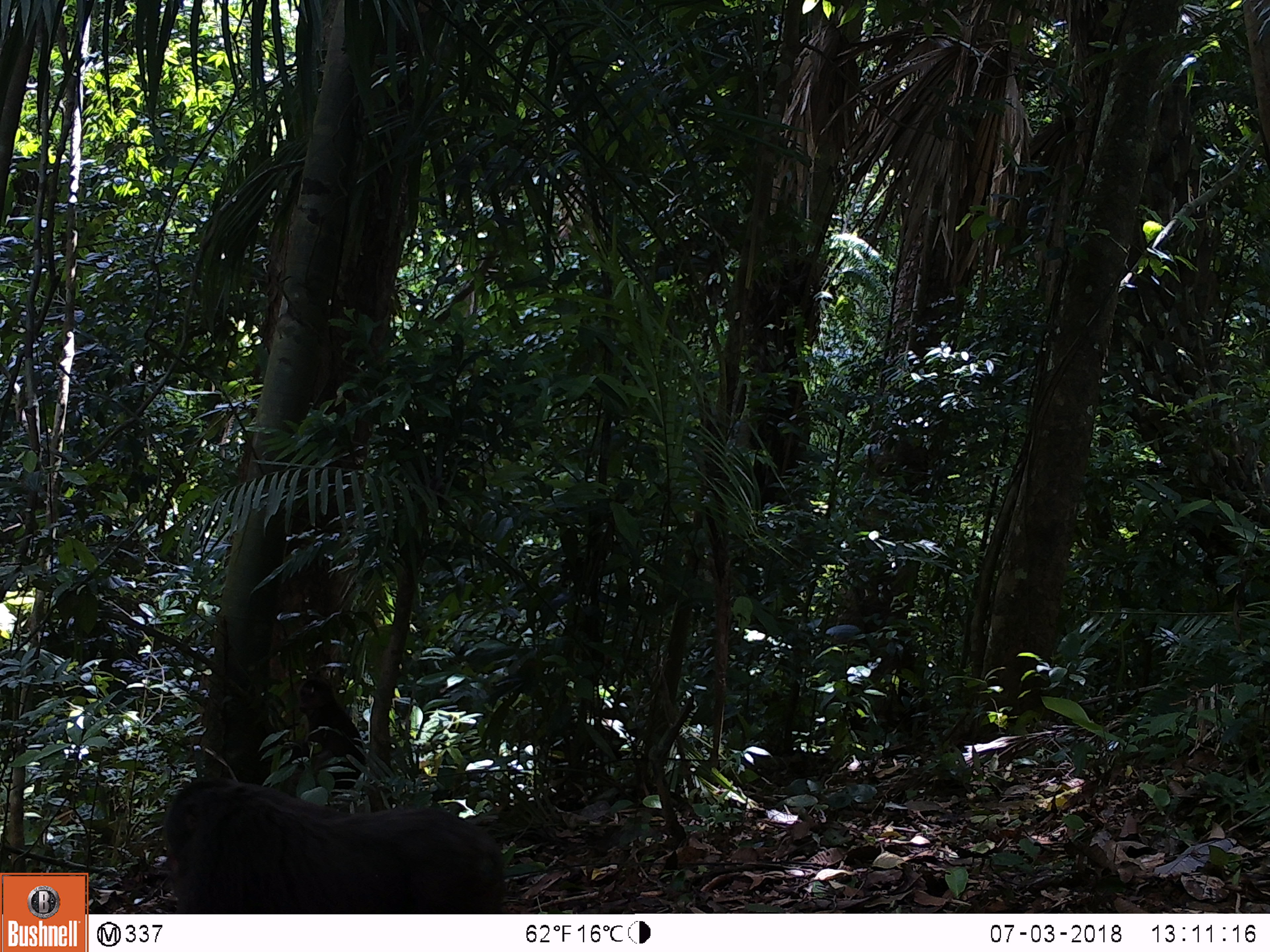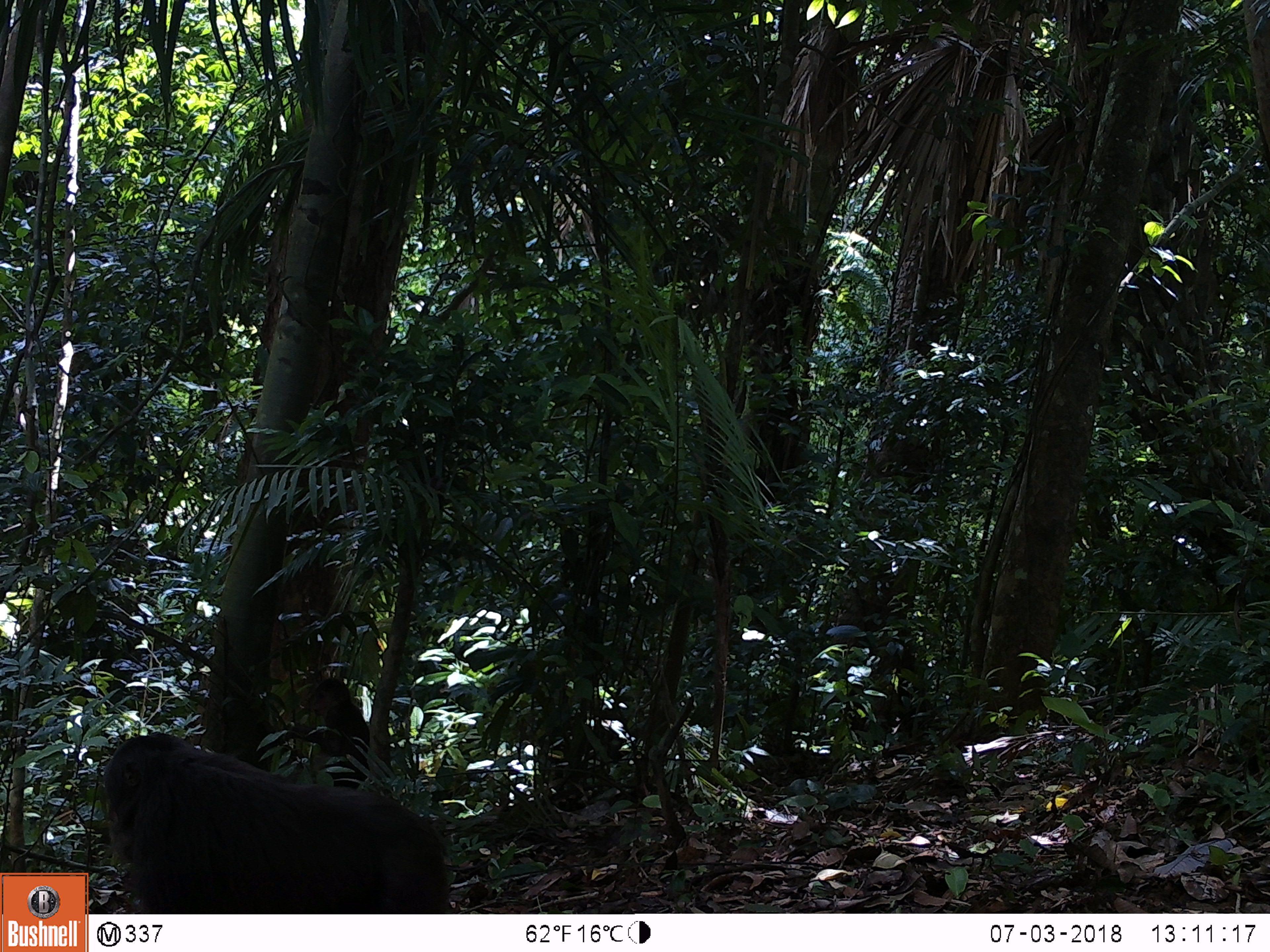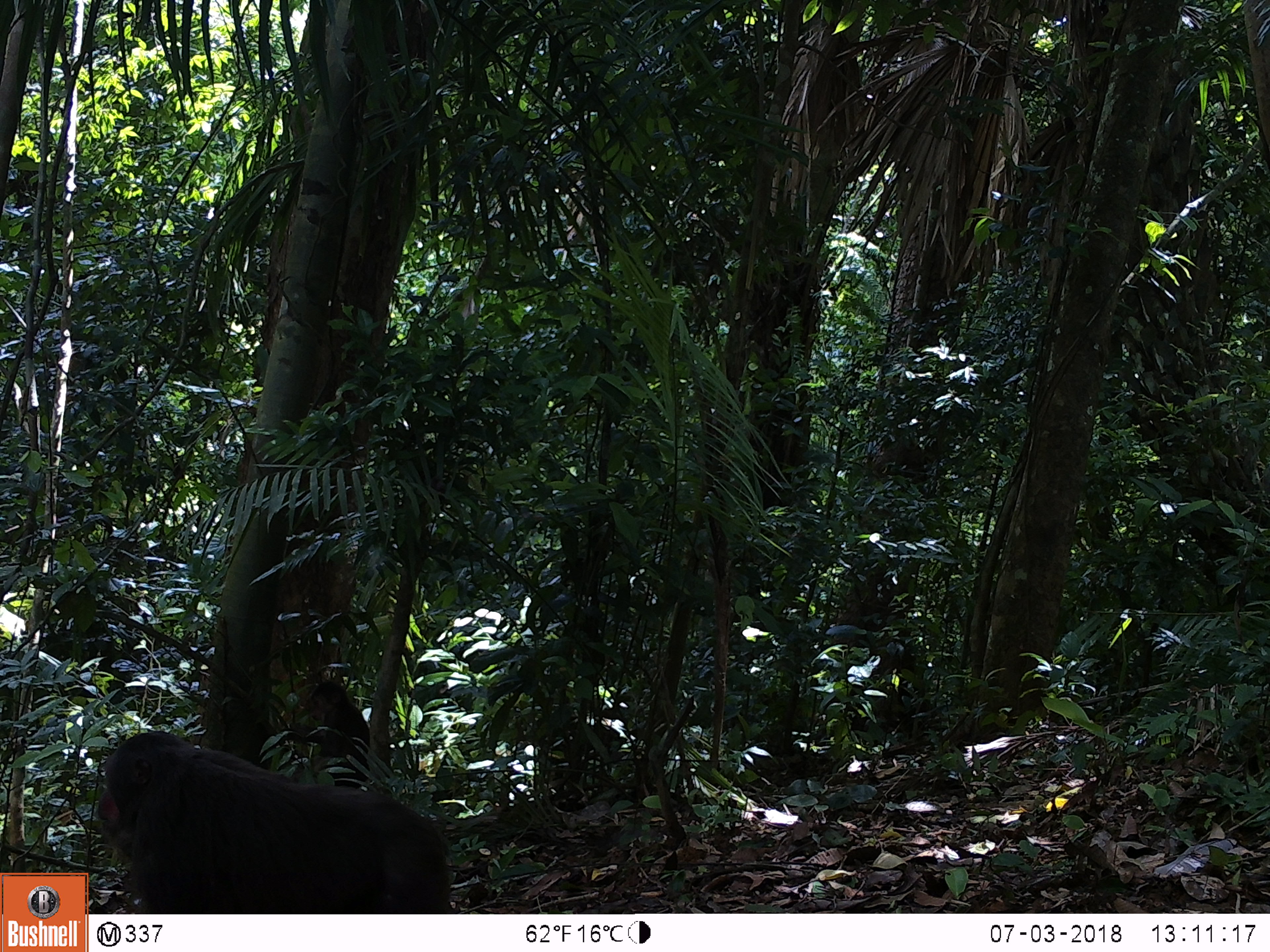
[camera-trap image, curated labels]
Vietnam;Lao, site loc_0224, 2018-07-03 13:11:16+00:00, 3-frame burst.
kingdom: Animalia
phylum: Chordata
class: Mammalia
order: Primates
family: Cercopithecidae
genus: Macaca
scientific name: Macaca arctoides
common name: stump-tailed macaque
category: stump tailed macaque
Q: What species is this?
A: Stump tailed macaque (stump-tailed macaque) (Macaca arctoides).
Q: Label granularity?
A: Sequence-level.